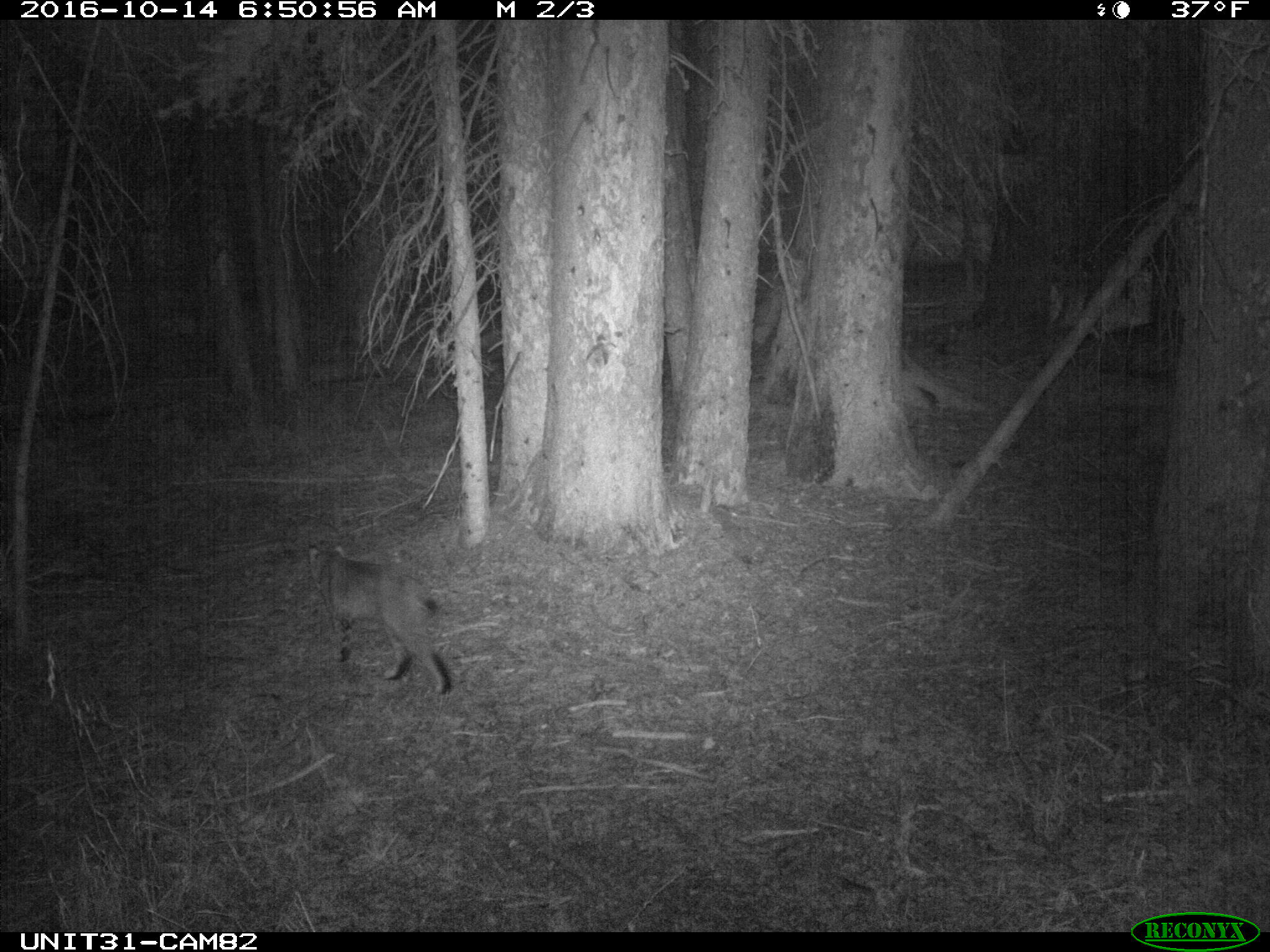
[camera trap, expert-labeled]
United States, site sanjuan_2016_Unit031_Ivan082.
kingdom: Animalia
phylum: Chordata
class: Mammalia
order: Carnivora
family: Felidae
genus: Lynx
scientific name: Lynx rufus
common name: bobcat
Lynx rufus (bobcat).